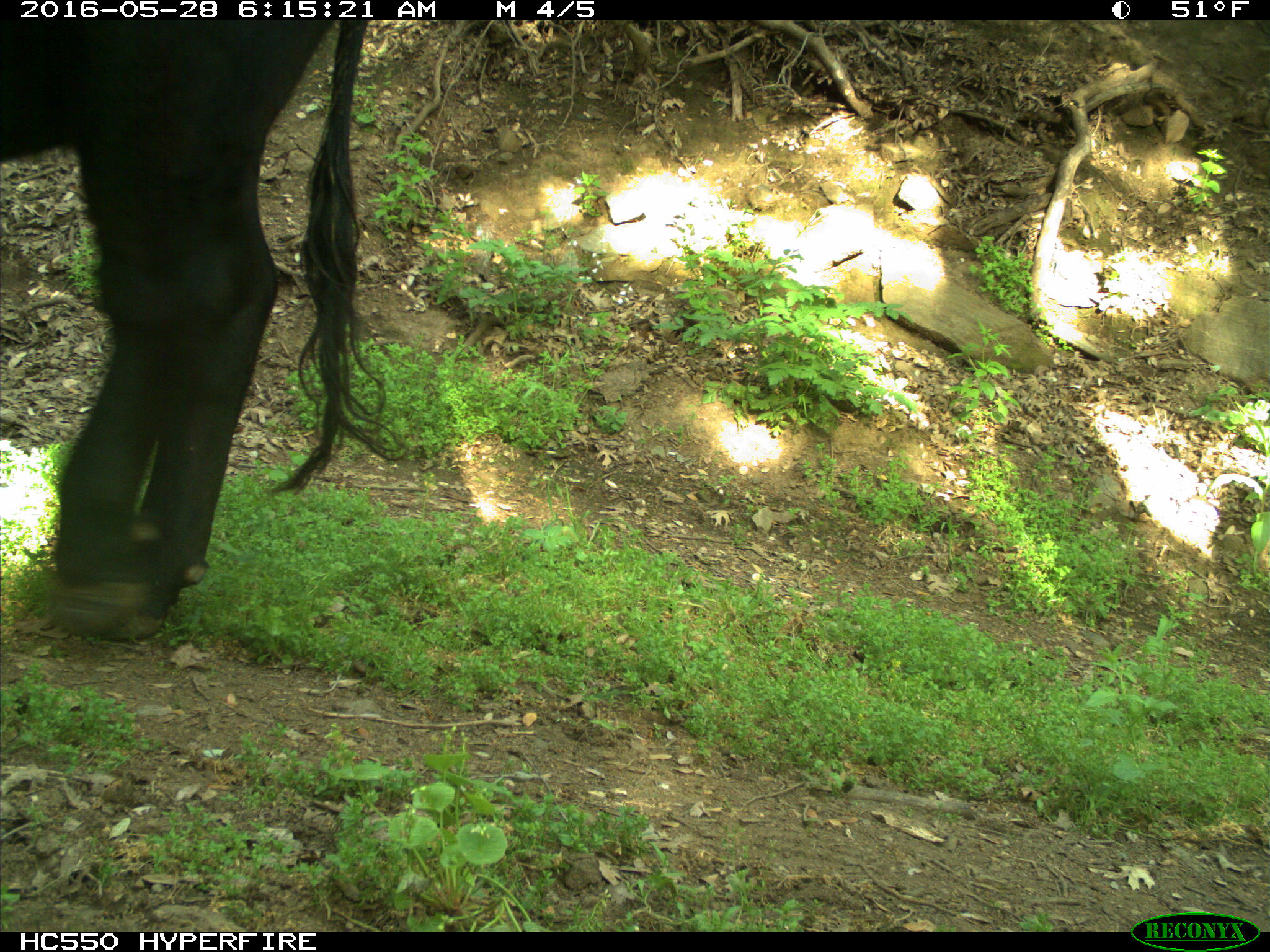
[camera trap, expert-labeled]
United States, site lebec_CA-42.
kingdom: Animalia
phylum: Chordata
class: Mammalia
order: Artiodactyla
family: Bovidae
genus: Bos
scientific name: Bos taurus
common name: domestic cow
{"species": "Bos taurus (domestic cow)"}